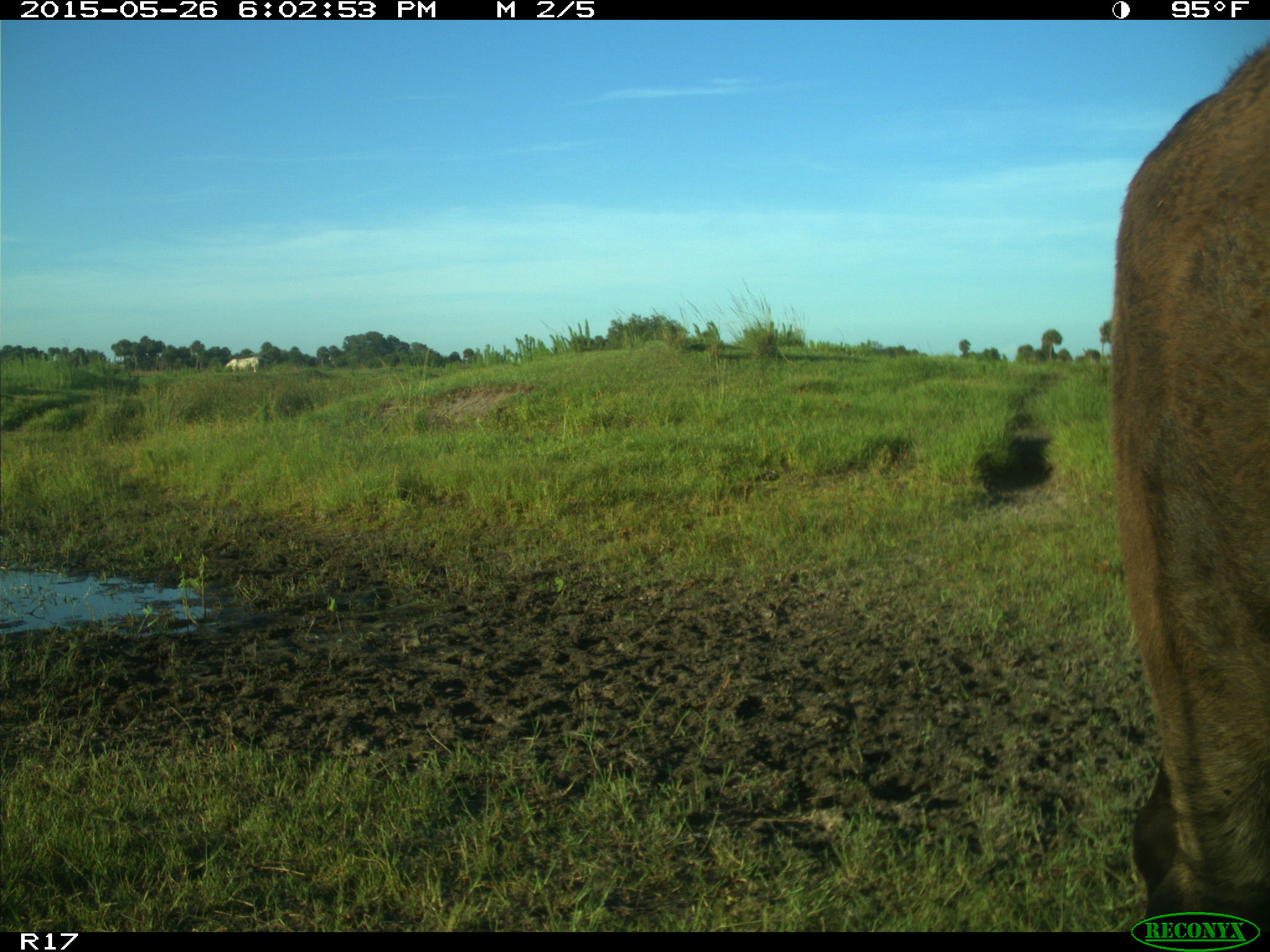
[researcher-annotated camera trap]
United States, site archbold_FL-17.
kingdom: Animalia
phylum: Chordata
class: Mammalia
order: Artiodactyla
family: Bovidae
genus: Bos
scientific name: Bos taurus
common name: domestic cow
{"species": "Bos taurus (domestic cow)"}